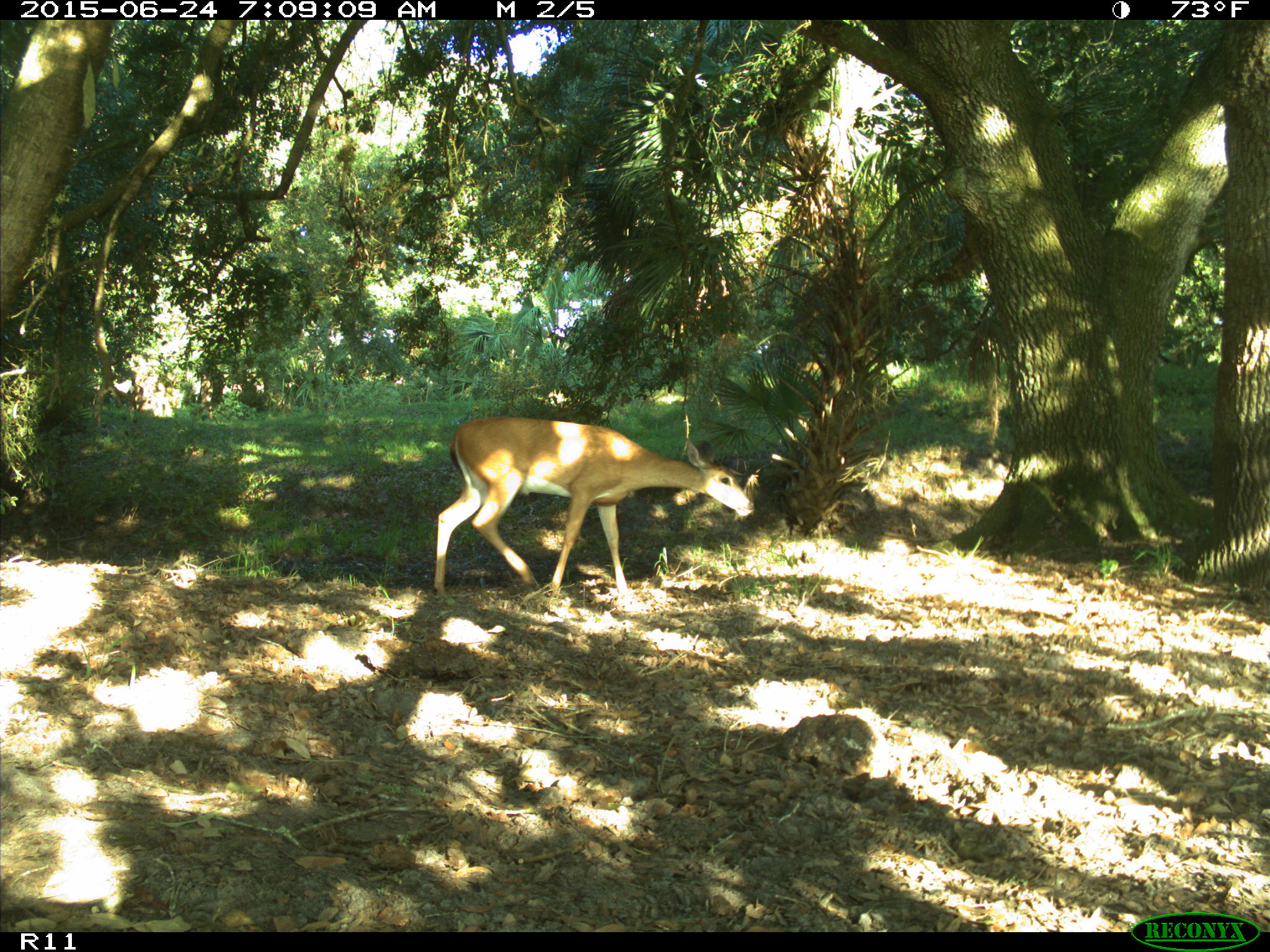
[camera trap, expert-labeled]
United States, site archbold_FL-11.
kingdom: Animalia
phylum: Chordata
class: Mammalia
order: Artiodactyla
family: Cervidae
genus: Odocoileus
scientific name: Odocoileus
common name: deer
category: unidentified deer